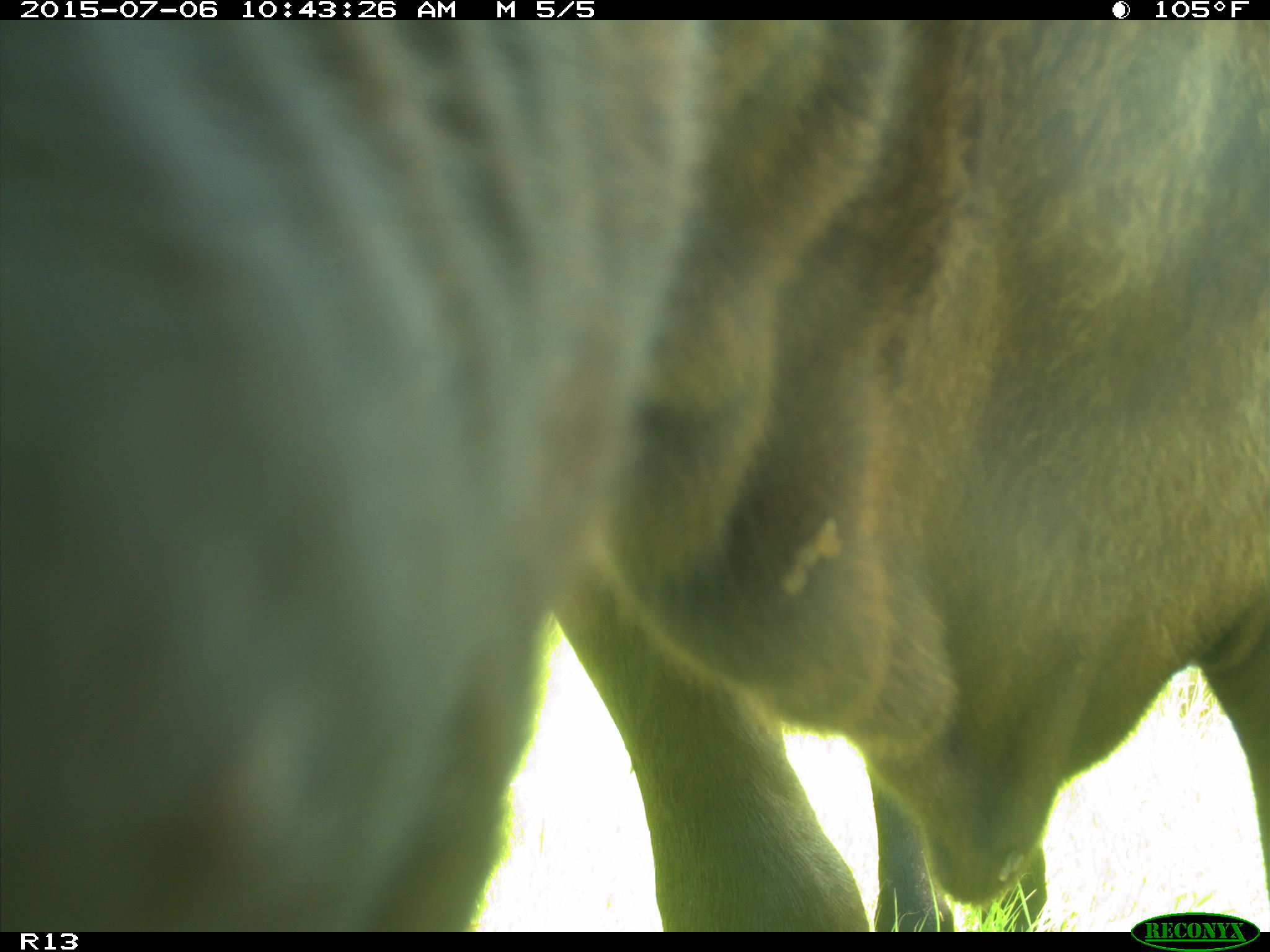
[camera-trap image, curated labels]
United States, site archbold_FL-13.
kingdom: Animalia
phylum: Chordata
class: Mammalia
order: Artiodactyla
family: Bovidae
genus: Bos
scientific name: Bos taurus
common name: domestic cow